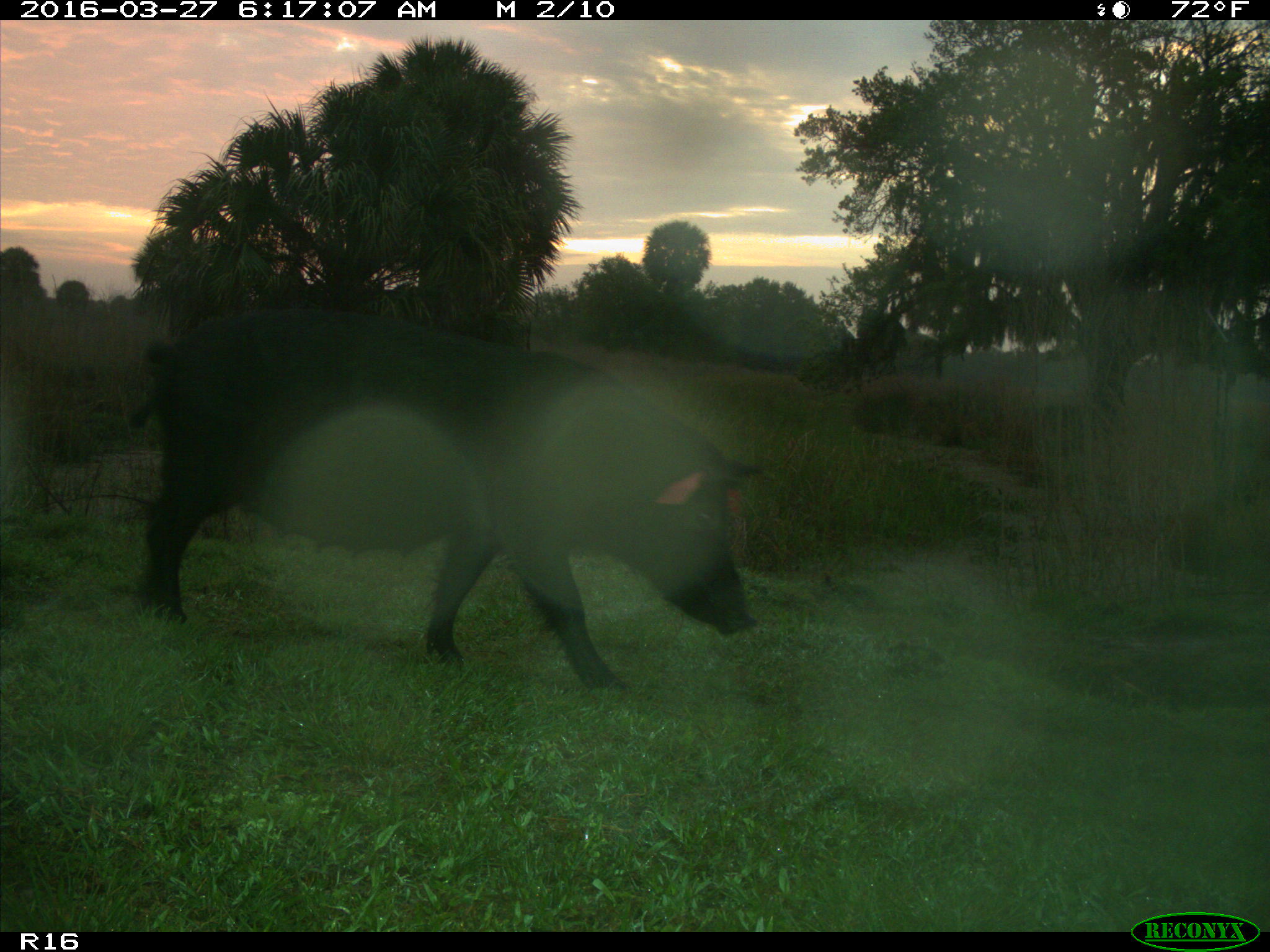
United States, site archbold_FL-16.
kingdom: Animalia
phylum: Chordata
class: Mammalia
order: Artiodactyla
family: Suidae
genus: Sus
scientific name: Sus scrofa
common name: wild boar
Sus scrofa (wild boar).